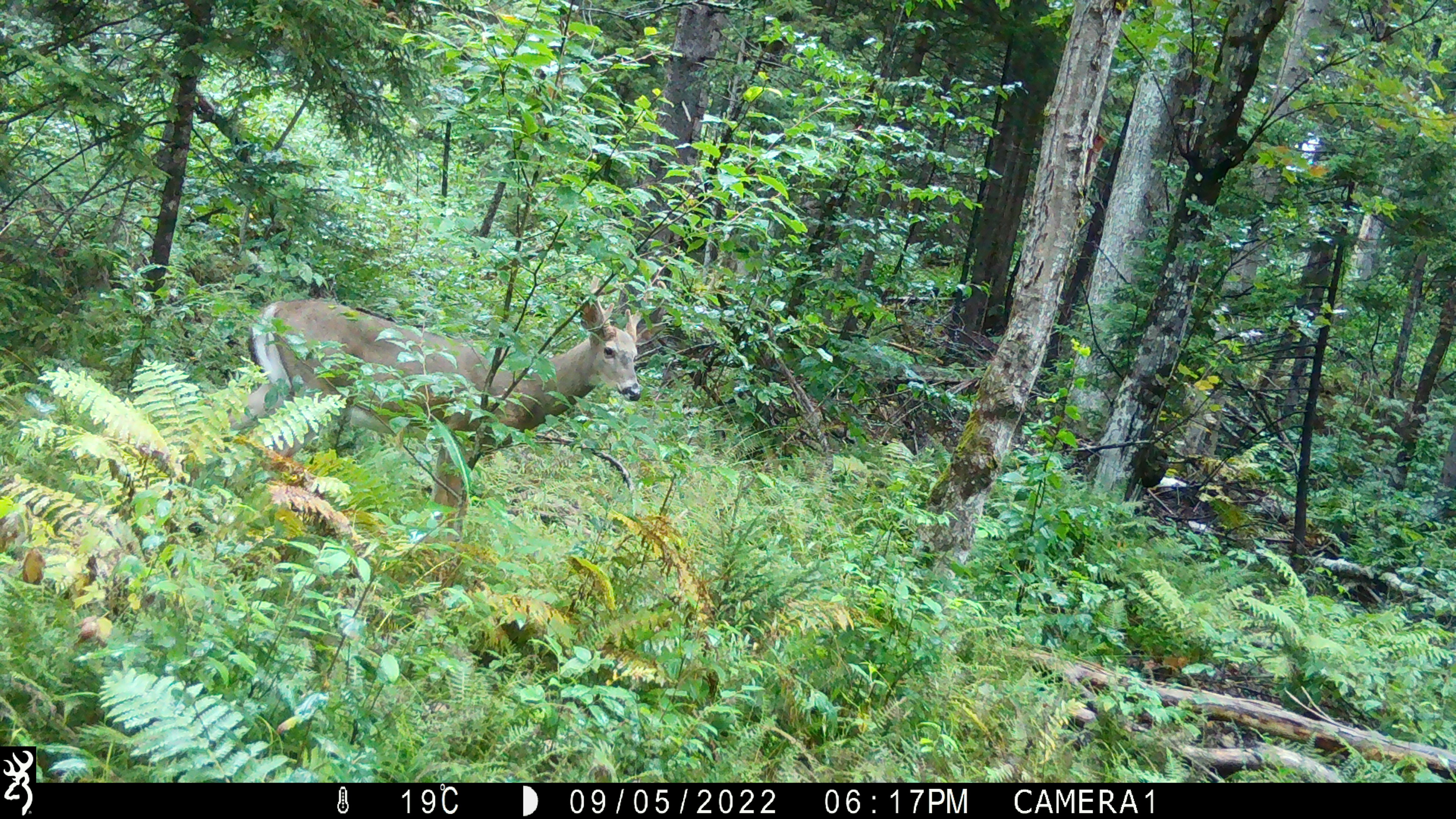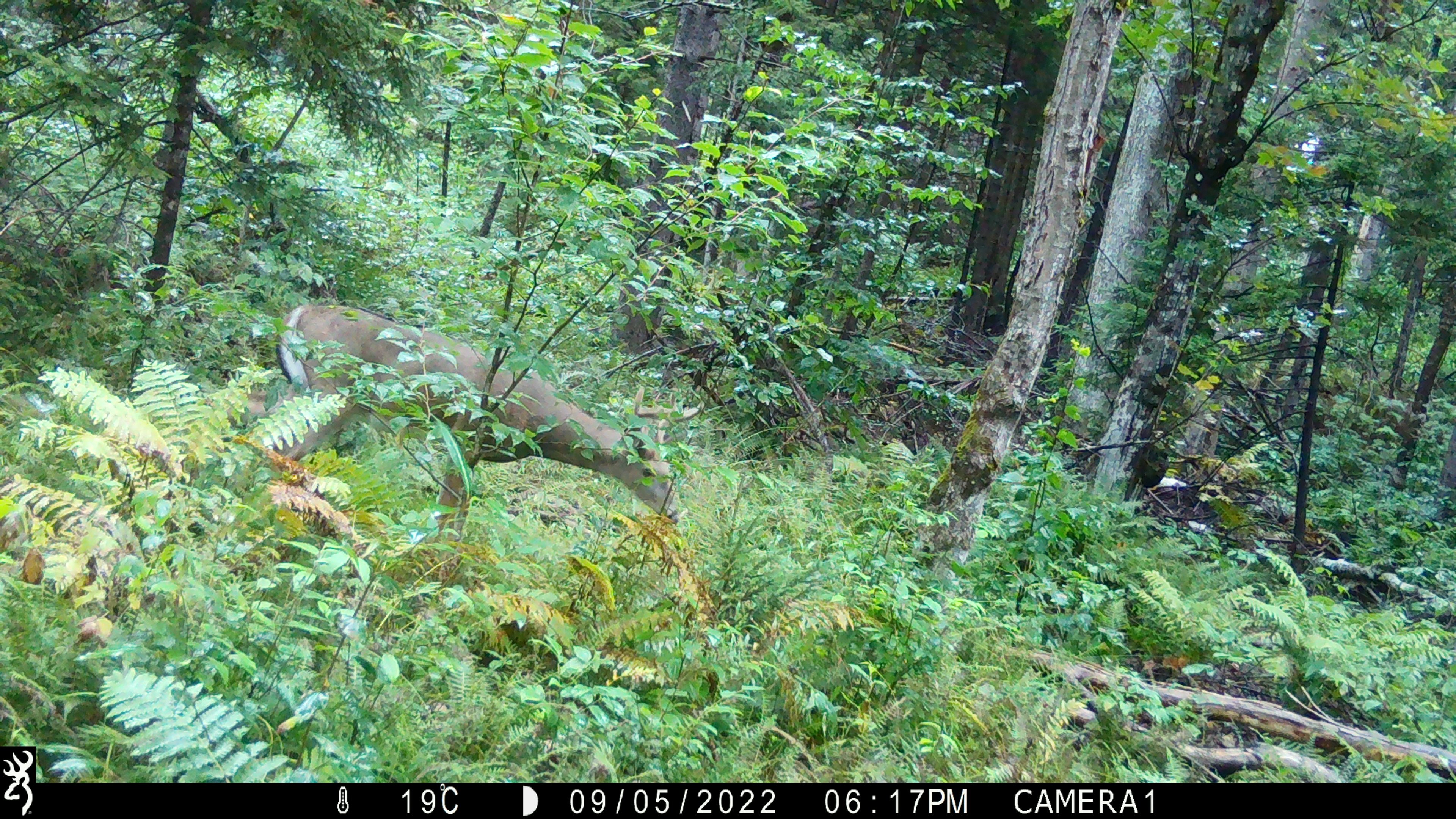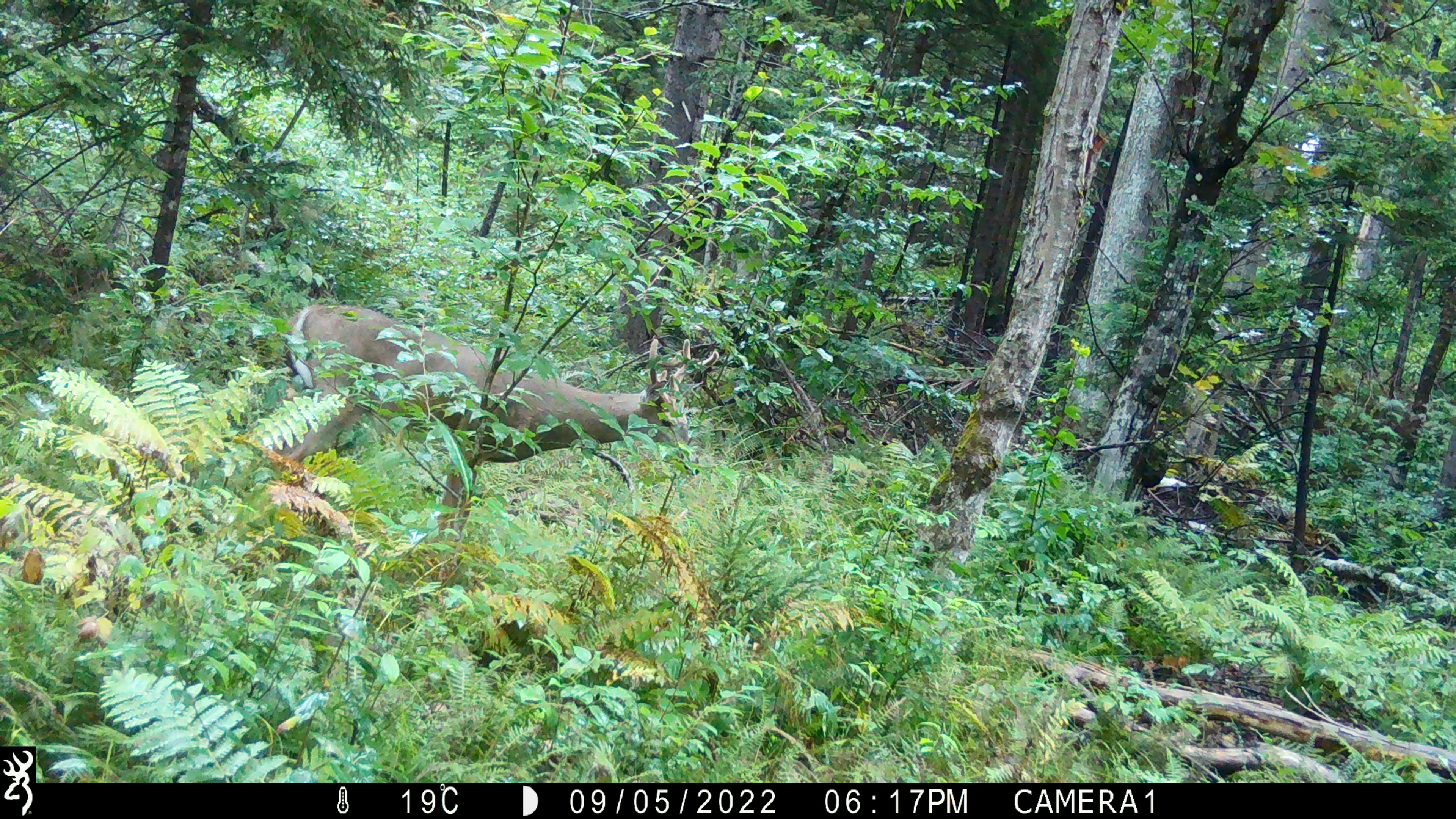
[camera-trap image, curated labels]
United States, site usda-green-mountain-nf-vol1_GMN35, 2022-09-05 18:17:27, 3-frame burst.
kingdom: Animalia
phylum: Chordata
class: Mammalia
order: Artiodactyla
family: Cervidae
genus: Odocoileus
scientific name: Odocoileus virginianus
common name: white-tailed deer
White-tailed deer (Odocoileus virginianus).